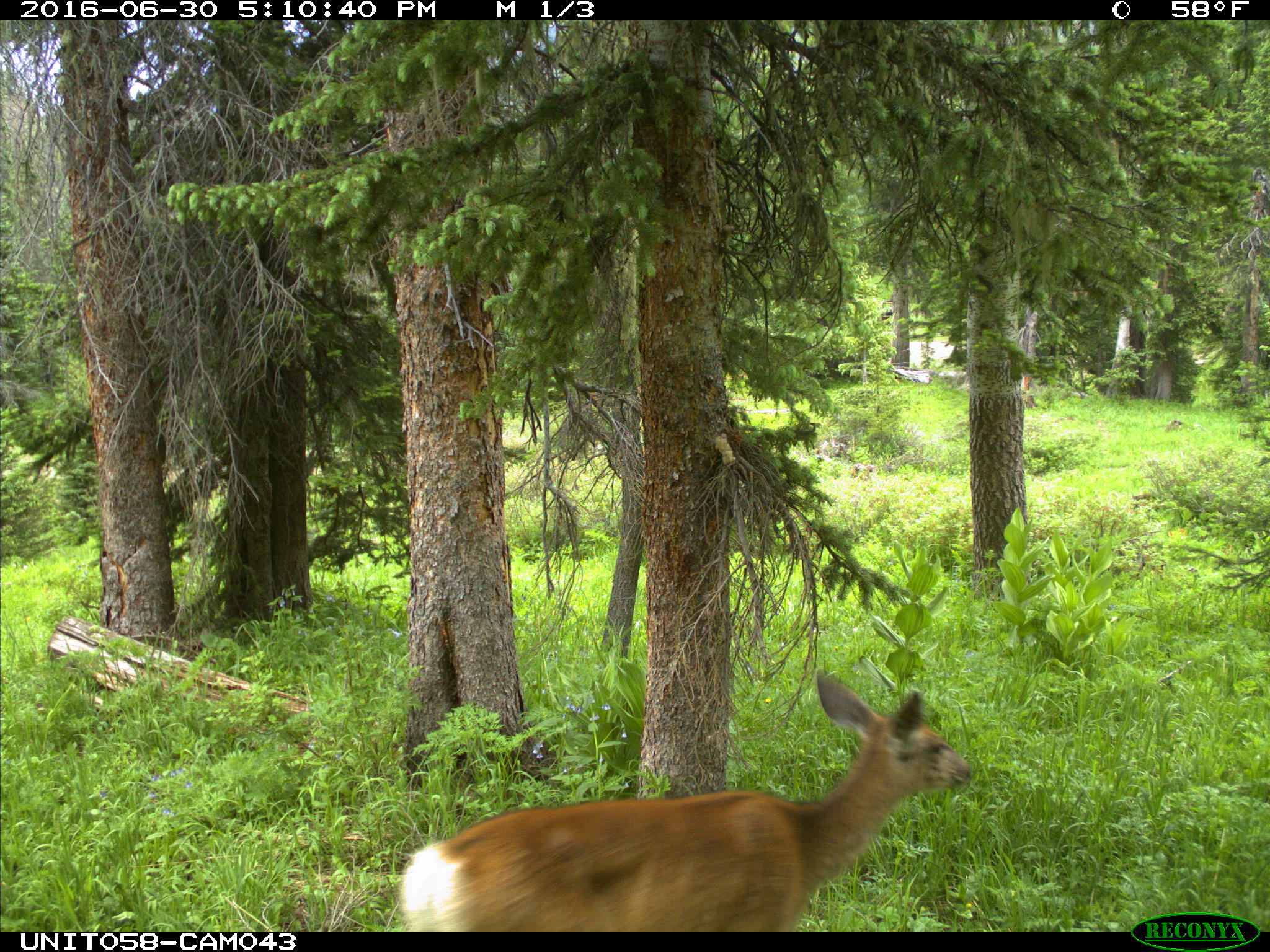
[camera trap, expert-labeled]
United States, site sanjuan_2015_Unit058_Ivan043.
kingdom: Animalia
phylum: Chordata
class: Mammalia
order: Artiodactyla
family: Cervidae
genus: Odocoileus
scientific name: Odocoileus hemionus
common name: mule deer